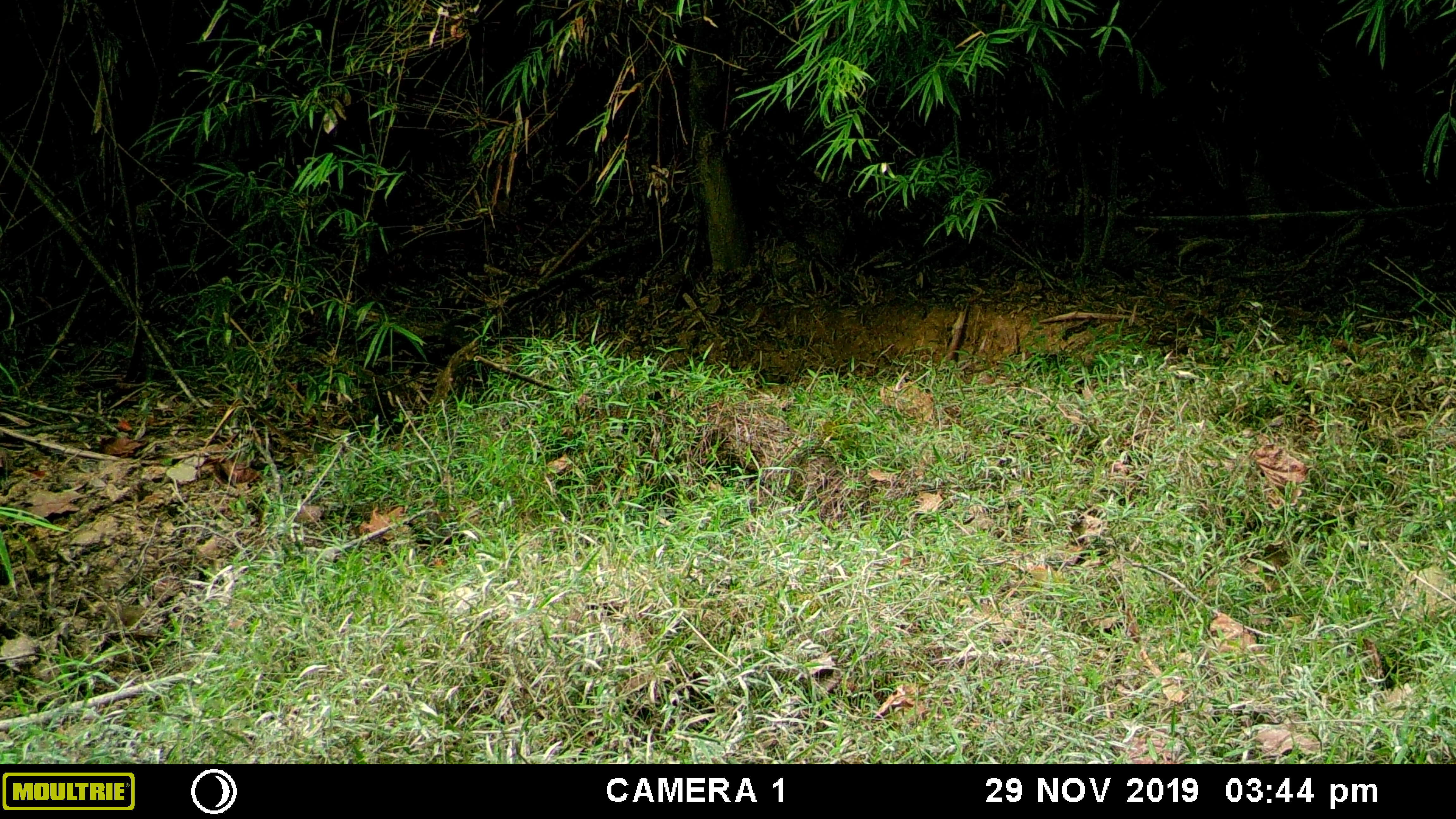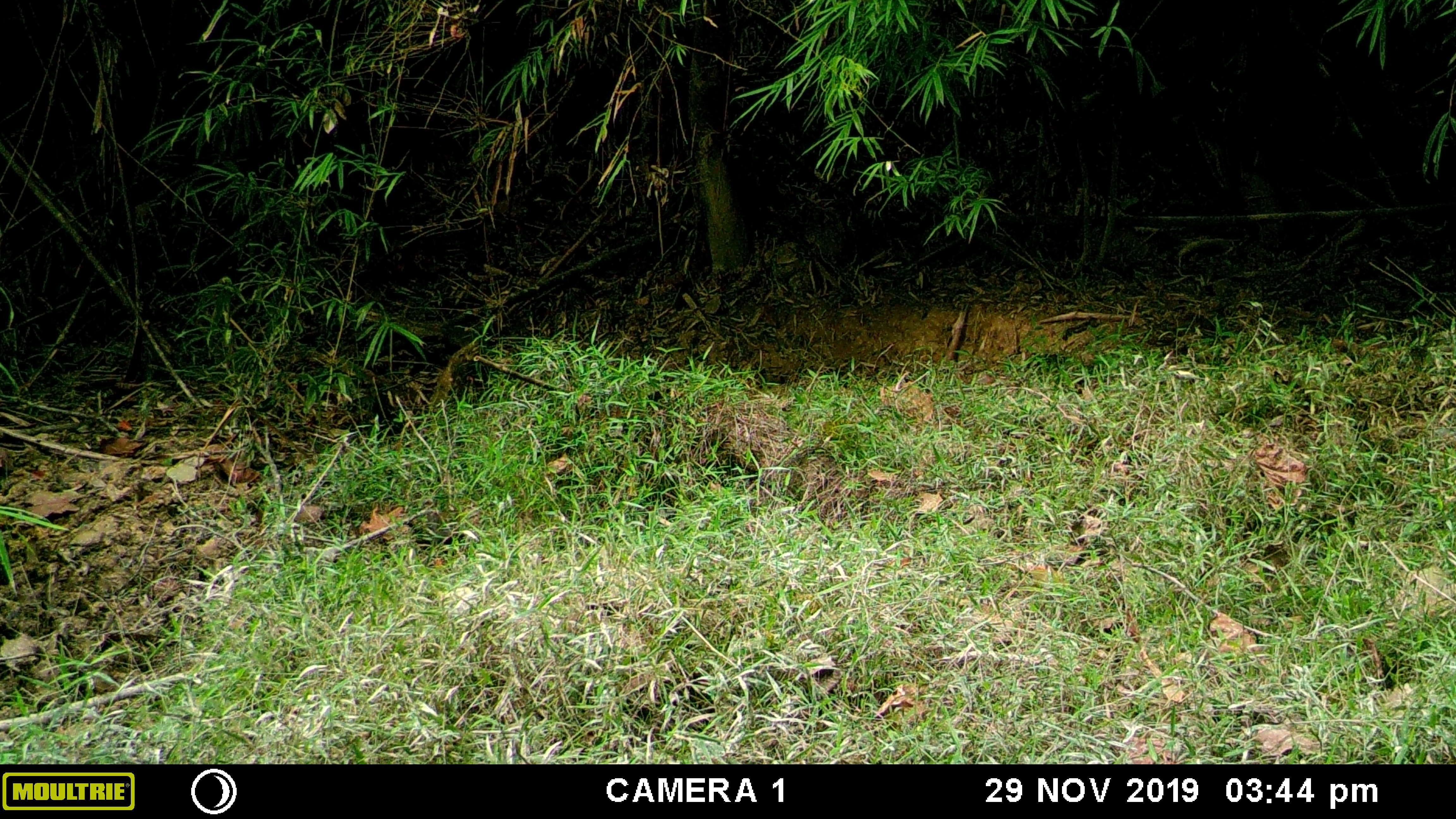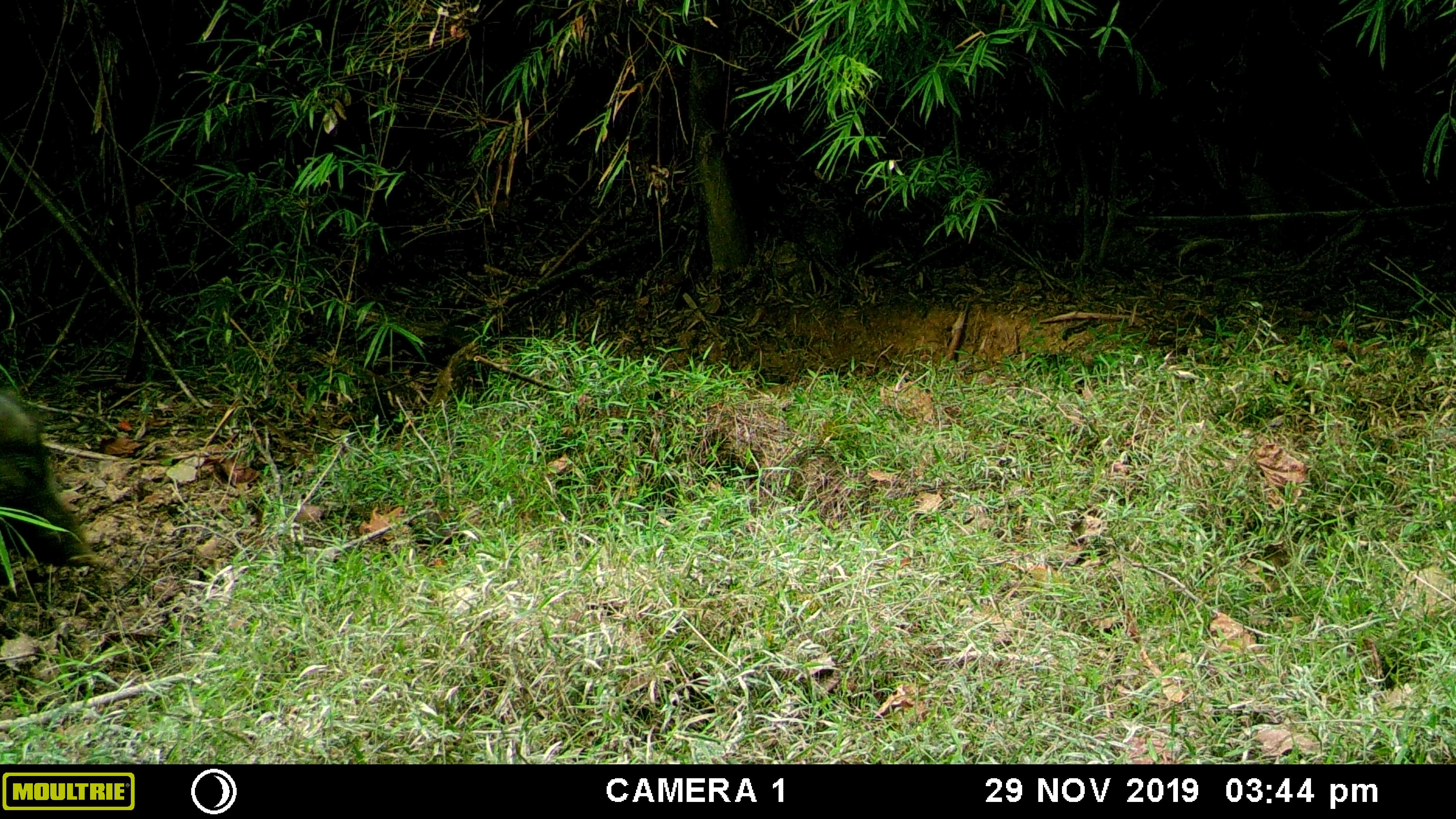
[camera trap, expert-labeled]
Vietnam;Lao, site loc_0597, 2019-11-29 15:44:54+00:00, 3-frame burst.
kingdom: Animalia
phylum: Chordata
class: Mammalia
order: Artiodactyla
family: Suidae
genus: Sus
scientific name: Sus scrofa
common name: eurasian wild pig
Eurasian wild pig (Sus scrofa). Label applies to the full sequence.